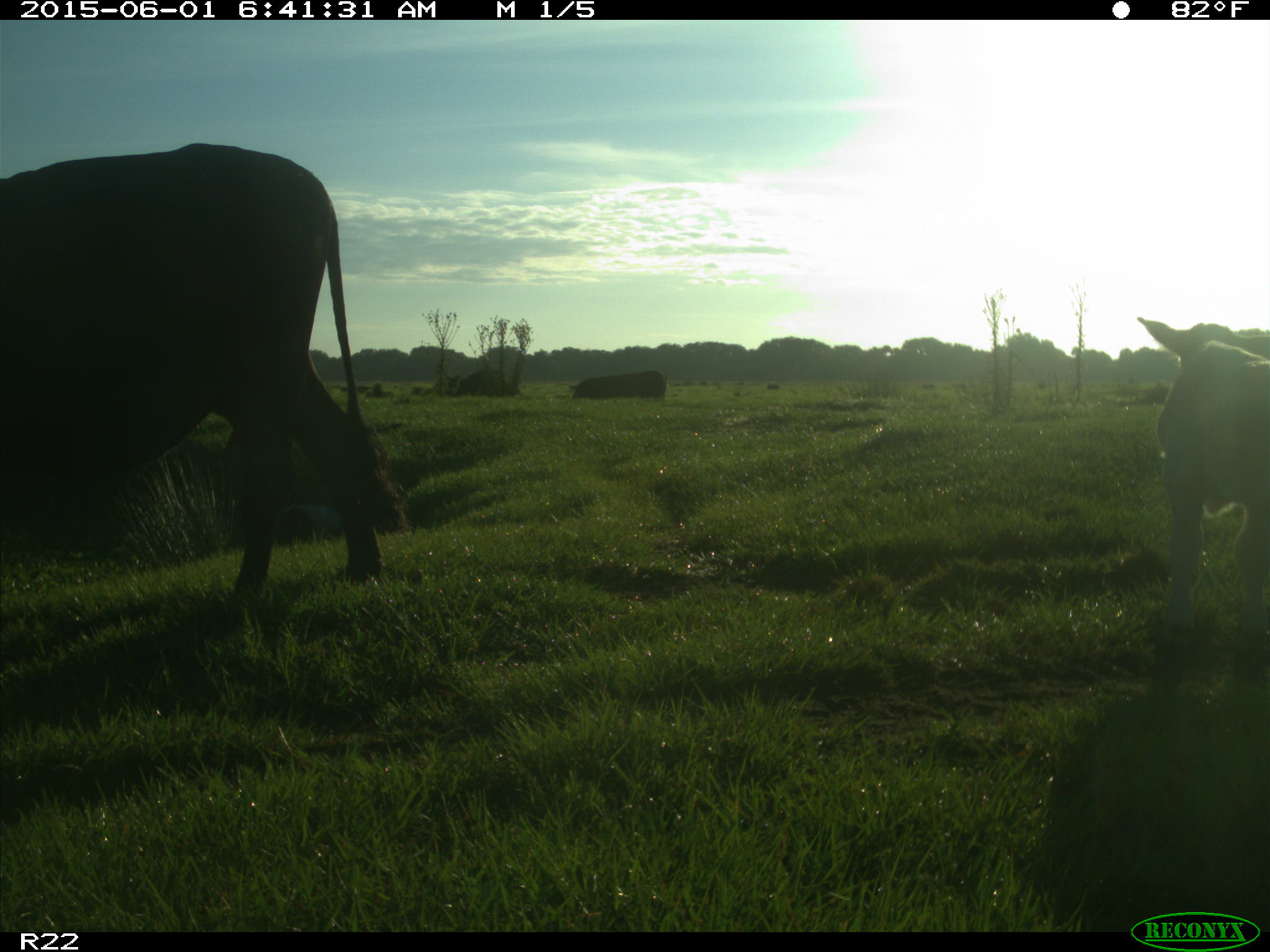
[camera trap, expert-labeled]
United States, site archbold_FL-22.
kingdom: Animalia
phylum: Chordata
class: Mammalia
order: Artiodactyla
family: Bovidae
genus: Bos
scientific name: Bos taurus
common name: domestic cow